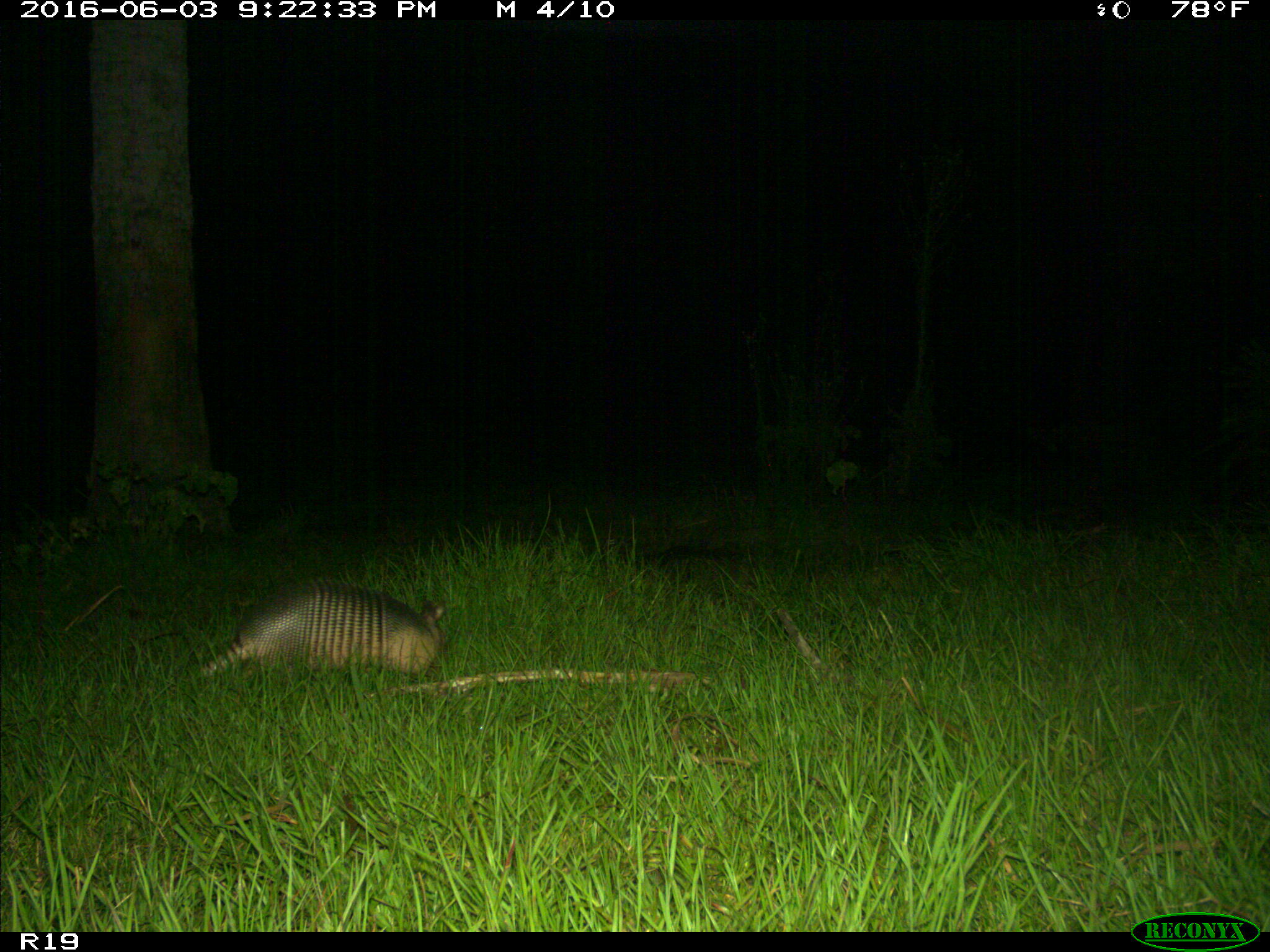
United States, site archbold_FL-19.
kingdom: Animalia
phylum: Chordata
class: Mammalia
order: Cingulata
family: Dasypodidae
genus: Dasypus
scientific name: Dasypus novemcinctus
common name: nine-banded armadillo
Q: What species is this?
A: Dasypus novemcinctus (nine-banded armadillo).